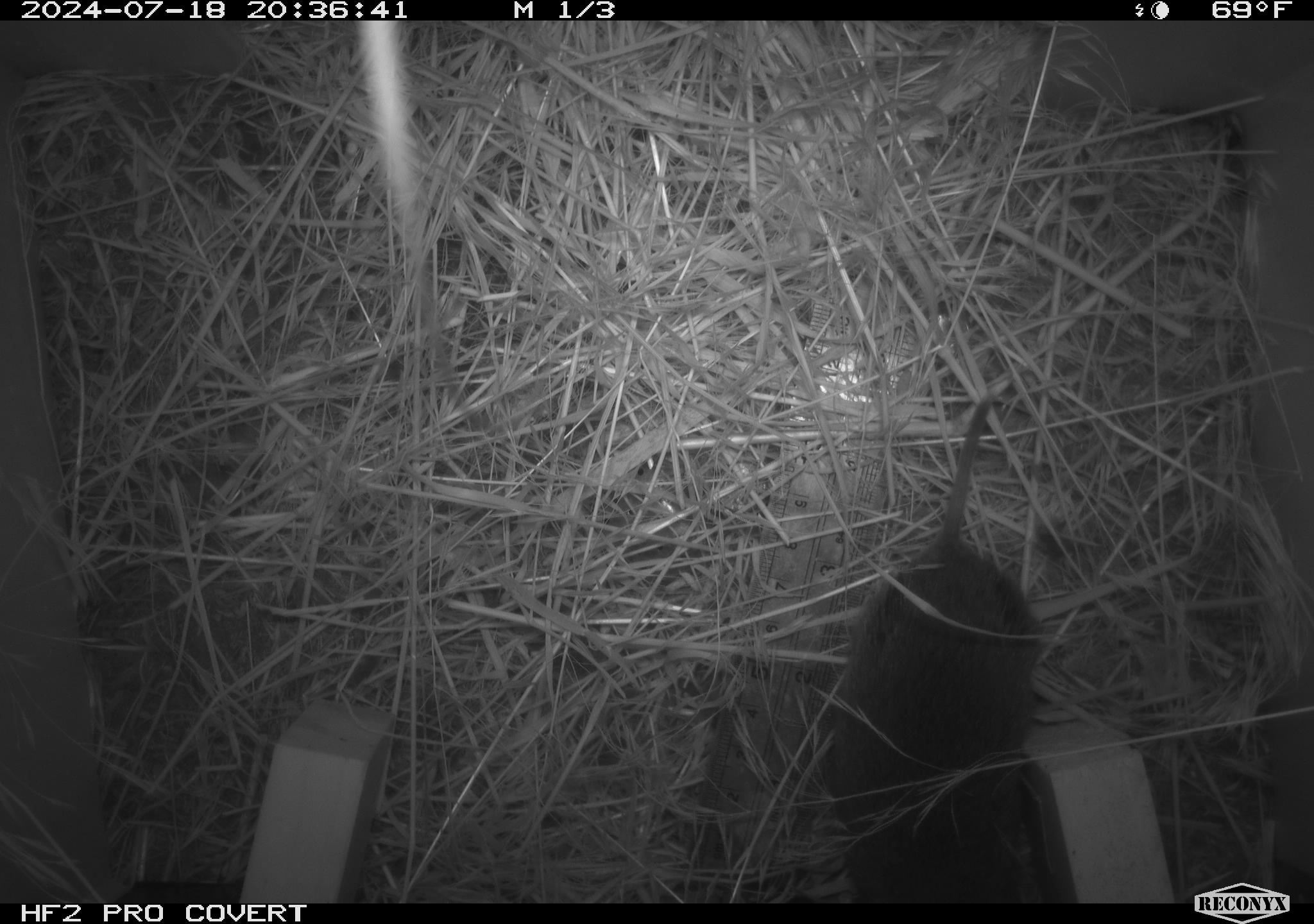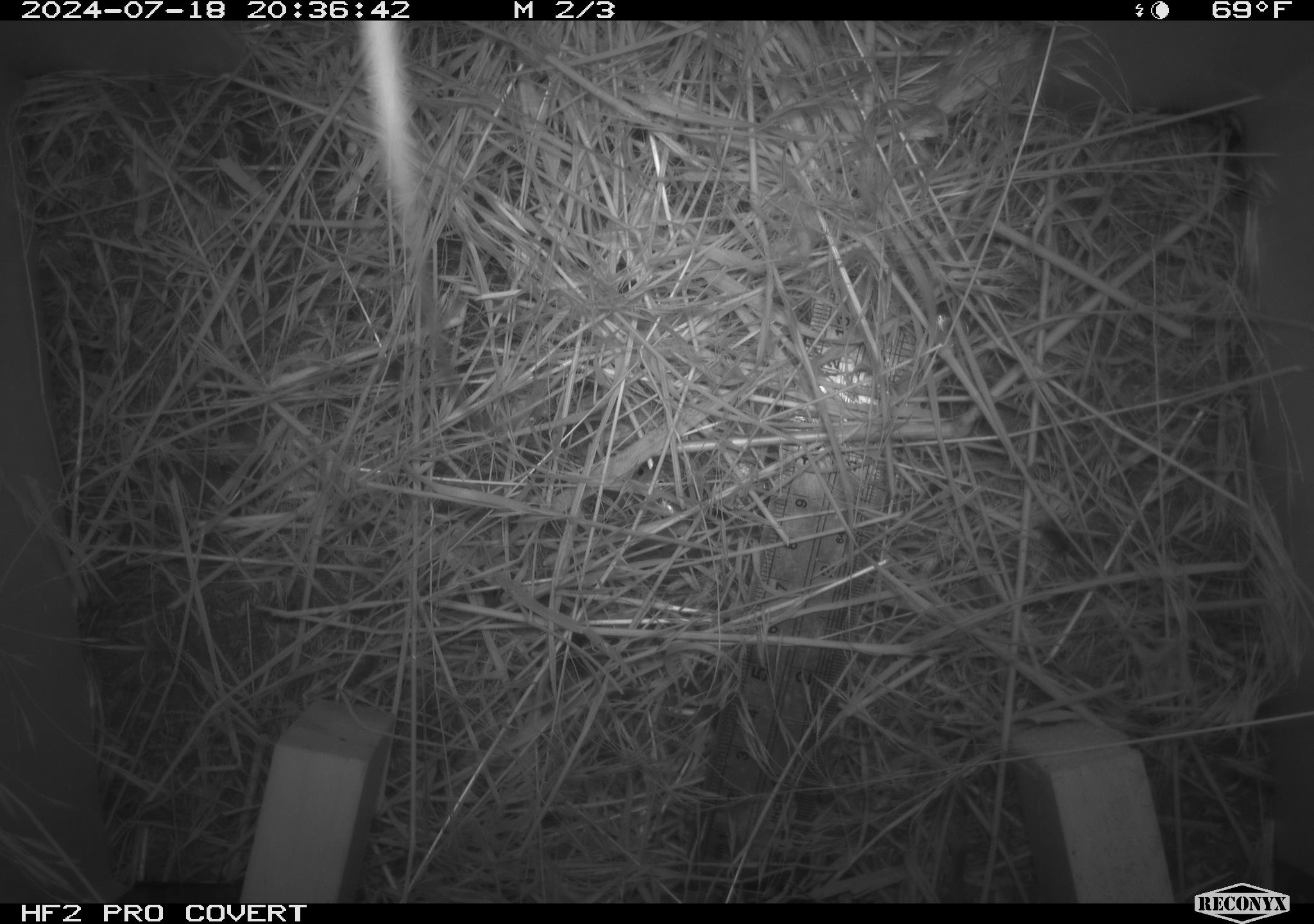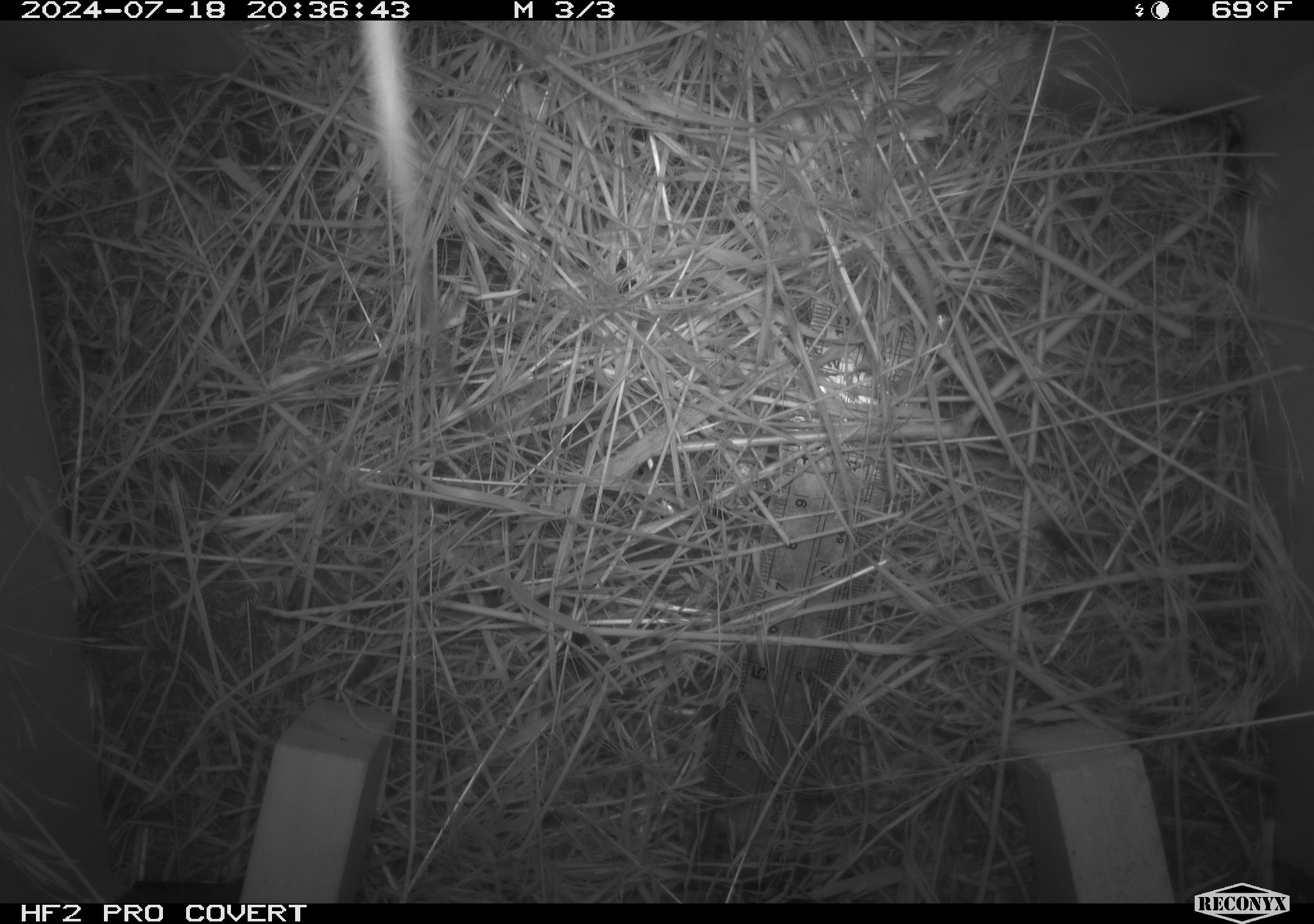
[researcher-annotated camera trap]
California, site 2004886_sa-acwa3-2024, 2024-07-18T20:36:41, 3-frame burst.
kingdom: Animalia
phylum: Chordata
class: Mammalia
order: Rodentia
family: Cricetidae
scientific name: Arvicolinae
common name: voles, lemmings, and muskrats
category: arvicolinae subfamily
Arvicolinae subfamily (voles, lemmings, and muskrats) (Arvicolinae).